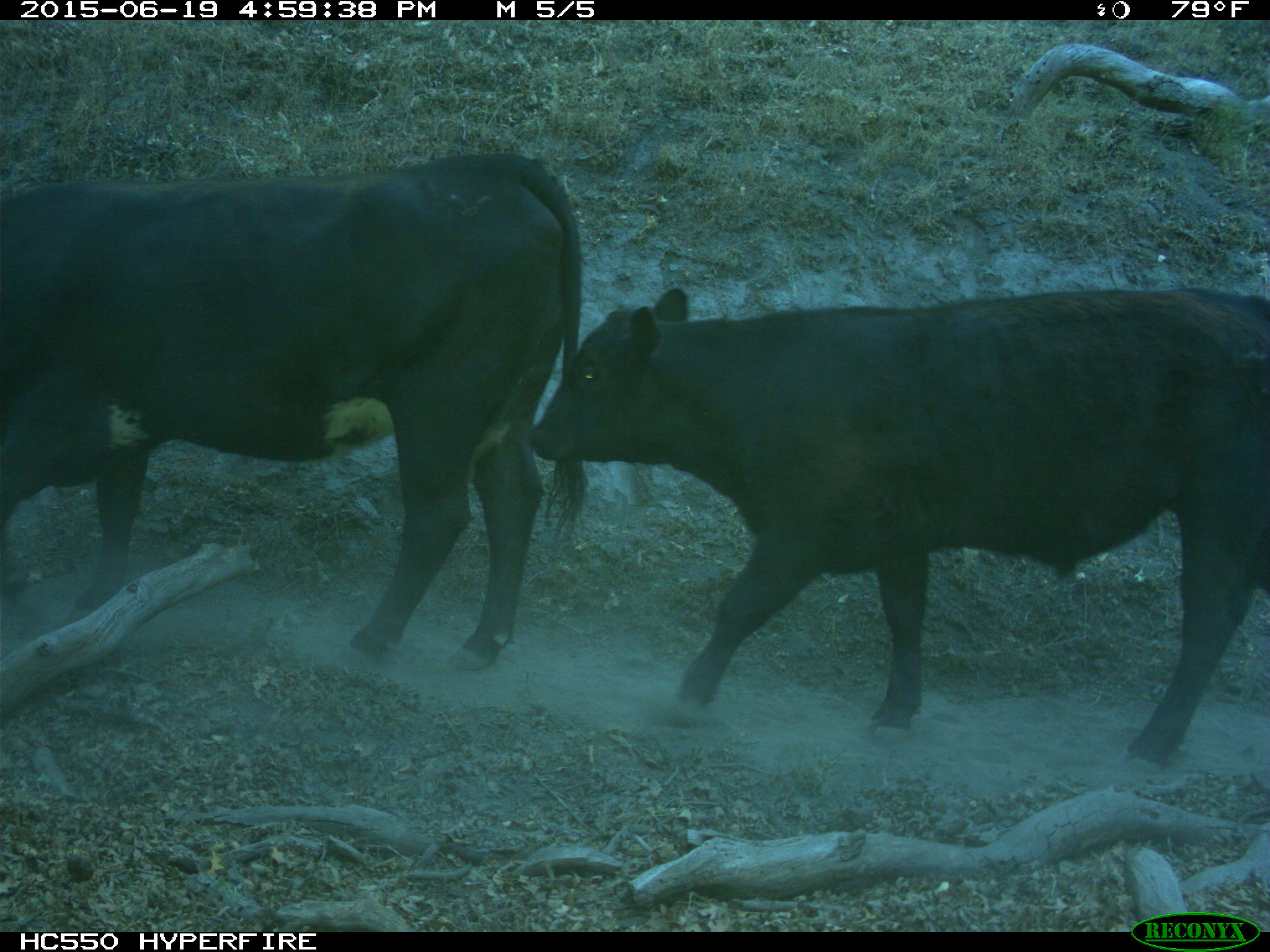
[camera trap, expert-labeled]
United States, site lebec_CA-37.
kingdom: Animalia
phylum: Chordata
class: Mammalia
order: Artiodactyla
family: Bovidae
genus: Bos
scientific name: Bos taurus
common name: domestic cow